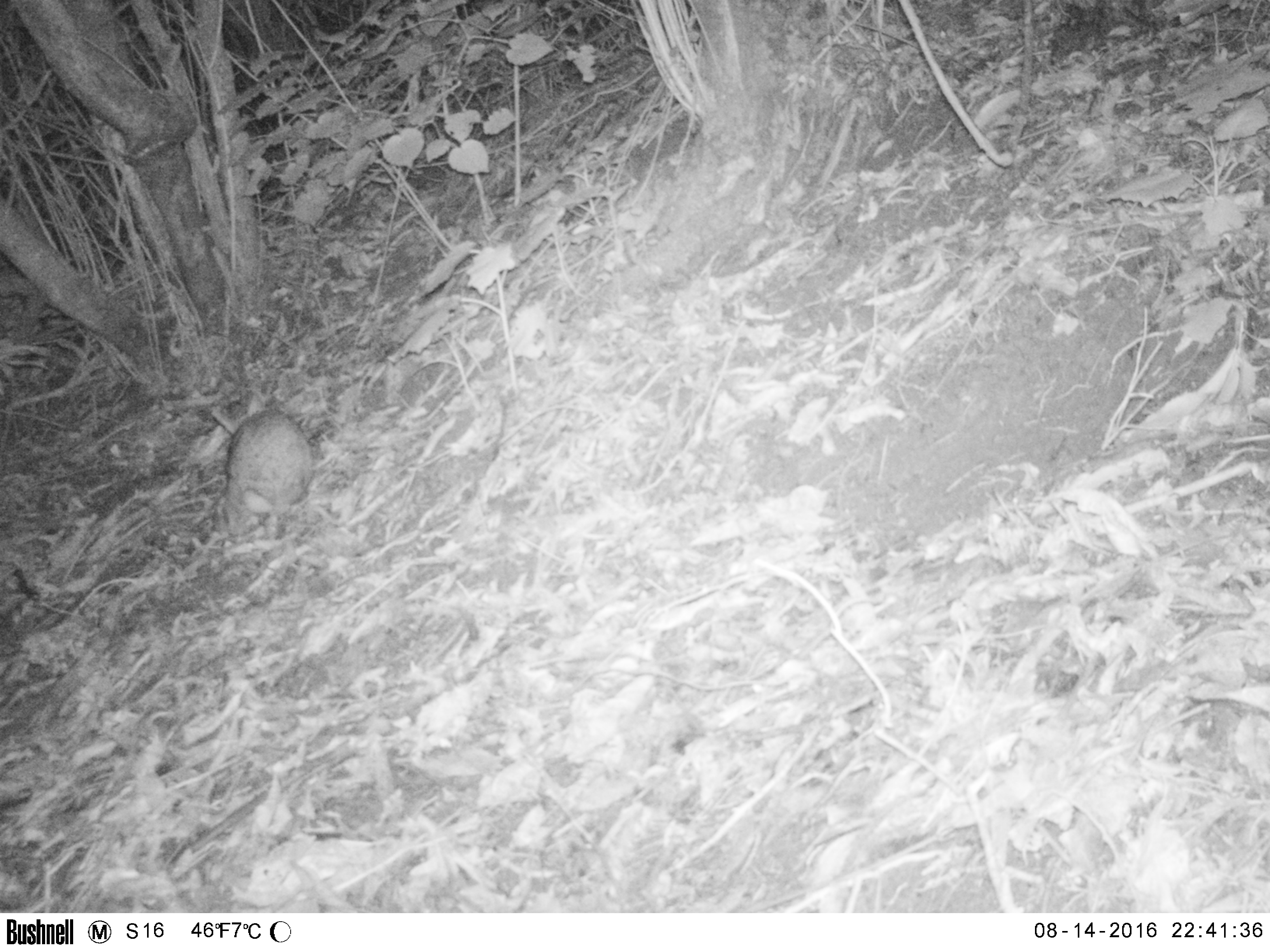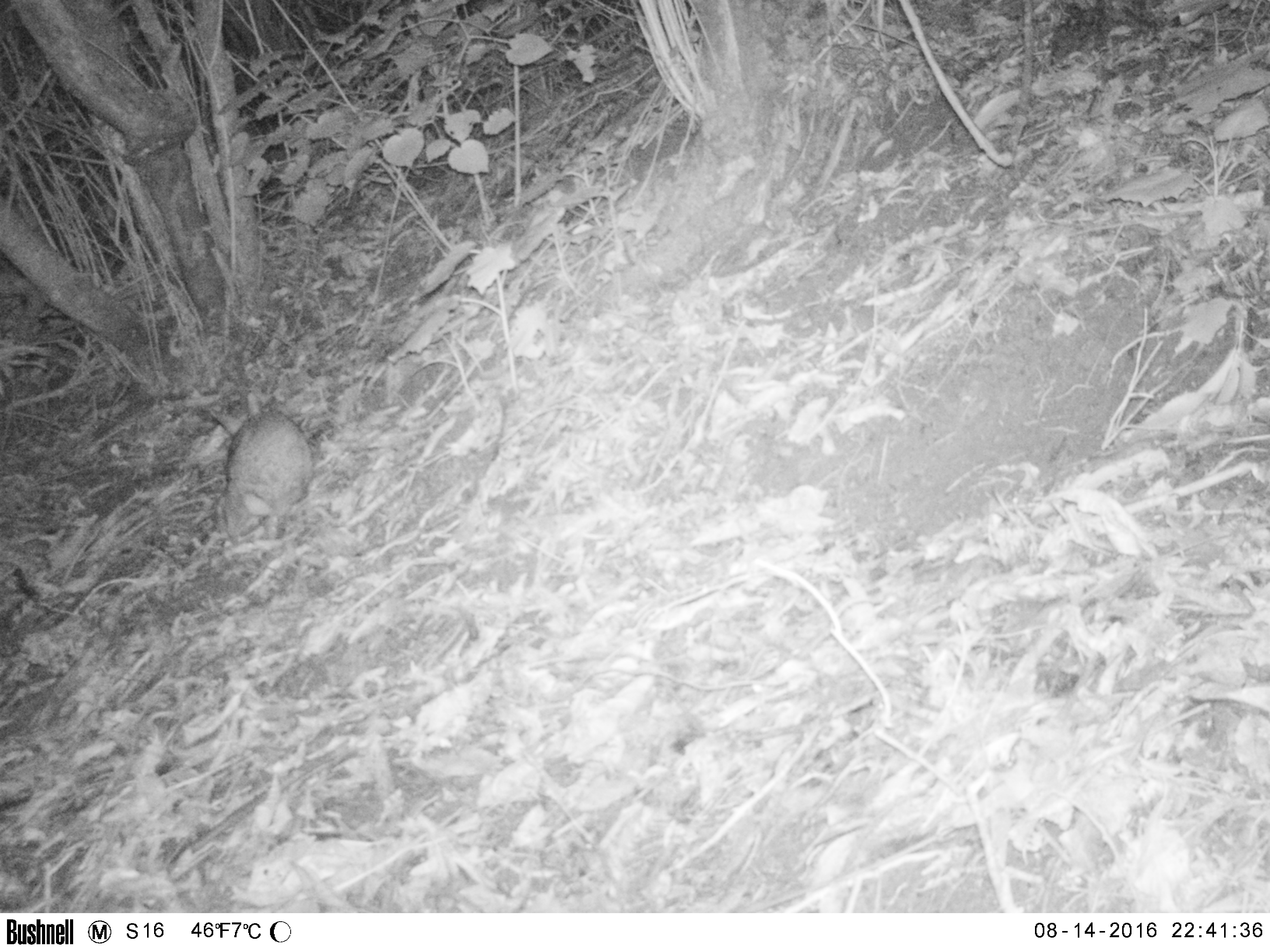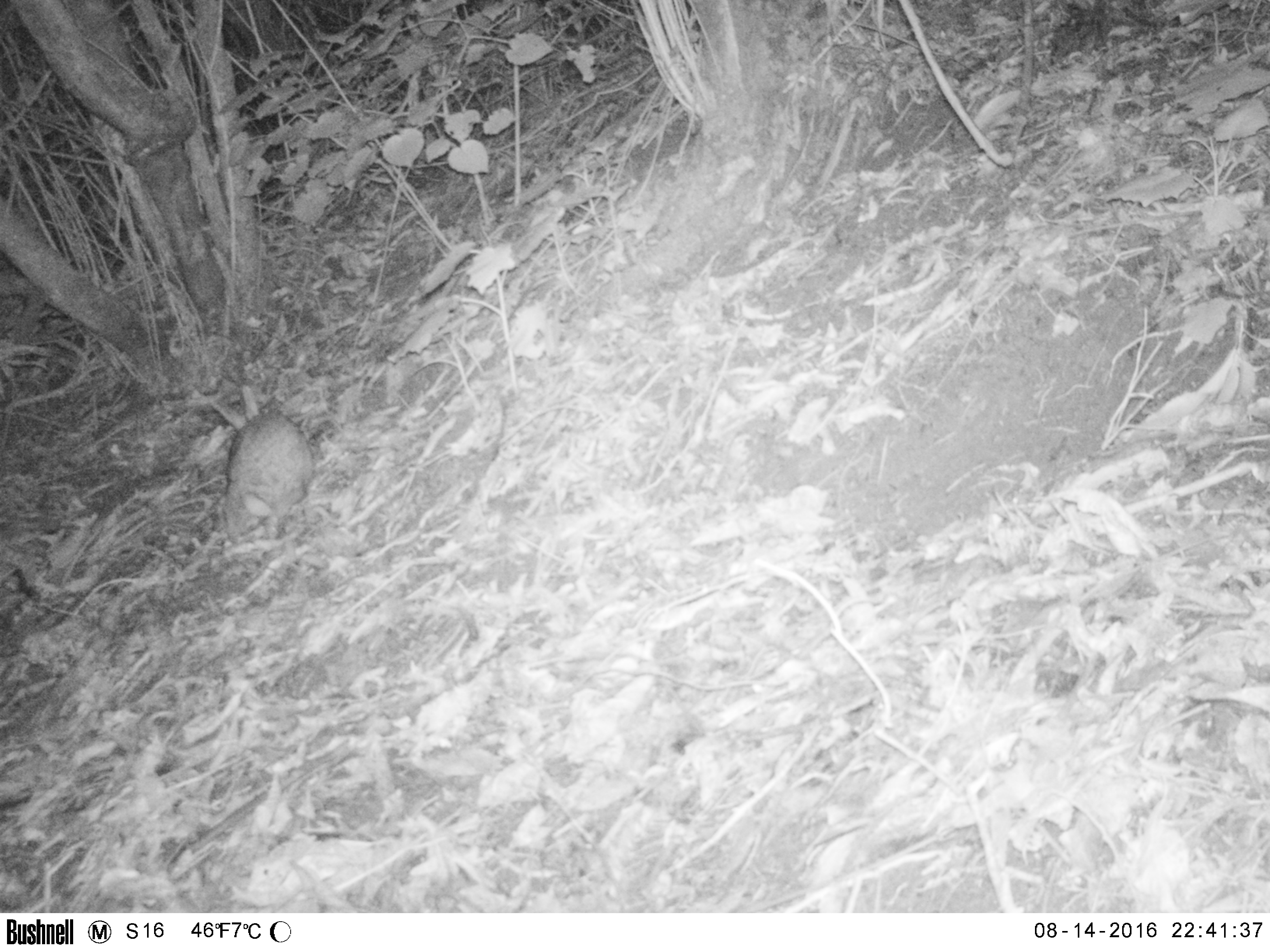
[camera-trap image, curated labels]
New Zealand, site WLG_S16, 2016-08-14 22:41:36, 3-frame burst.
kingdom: Animalia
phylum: Chordata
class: Mammalia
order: Lagomorpha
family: Leporidae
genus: Oryctolagus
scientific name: Oryctolagus cuniculus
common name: european rabbit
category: rabbit